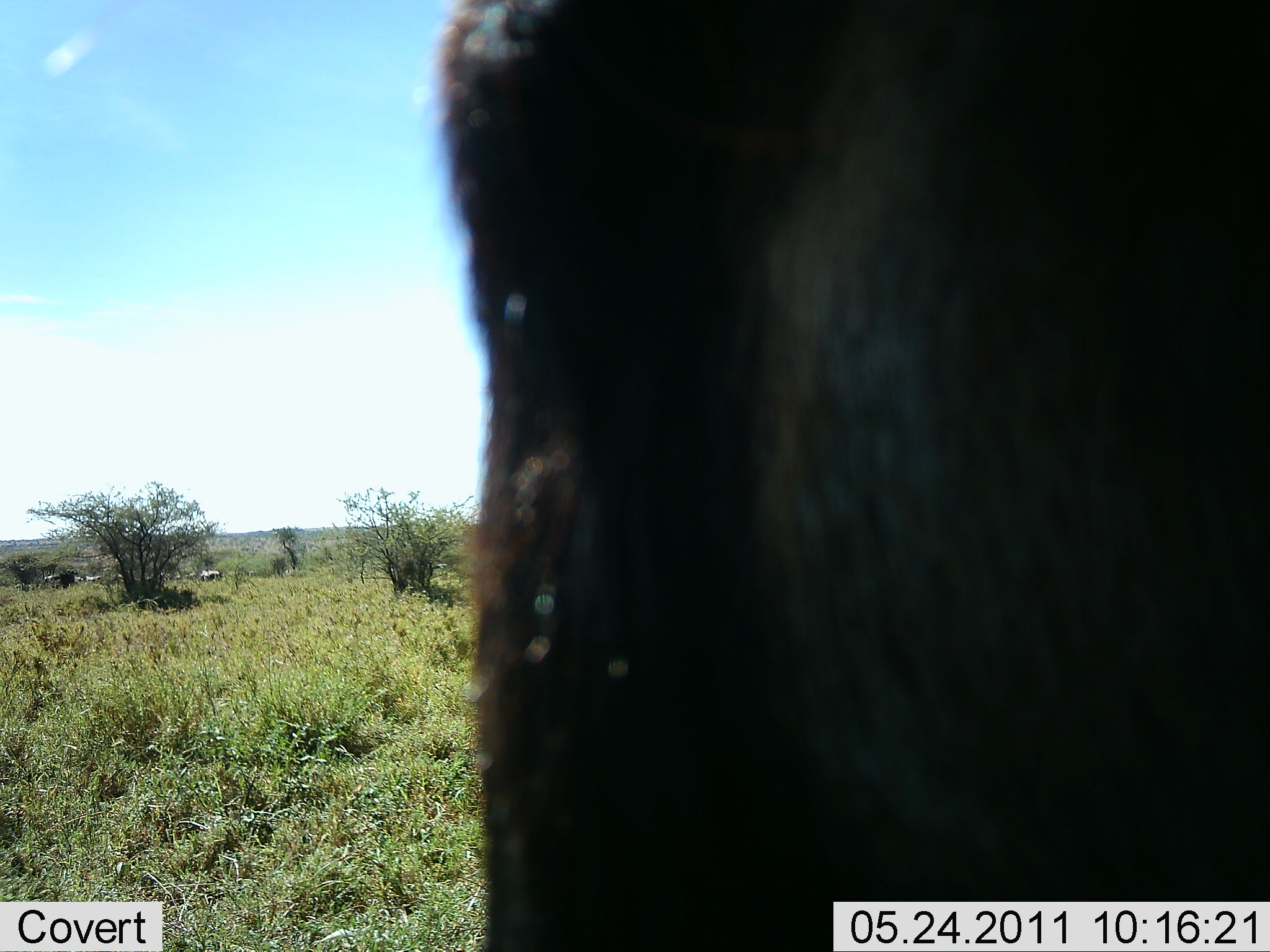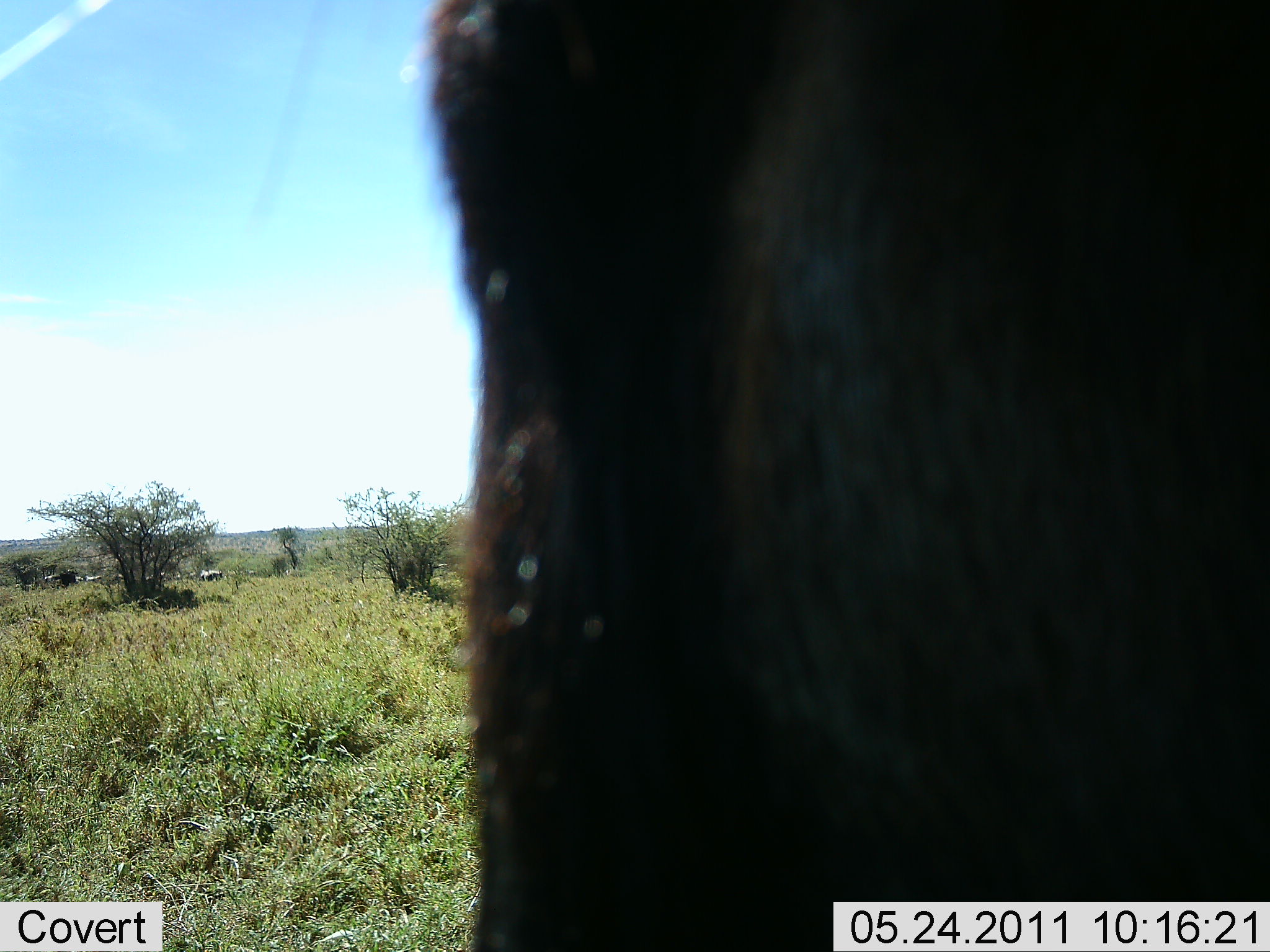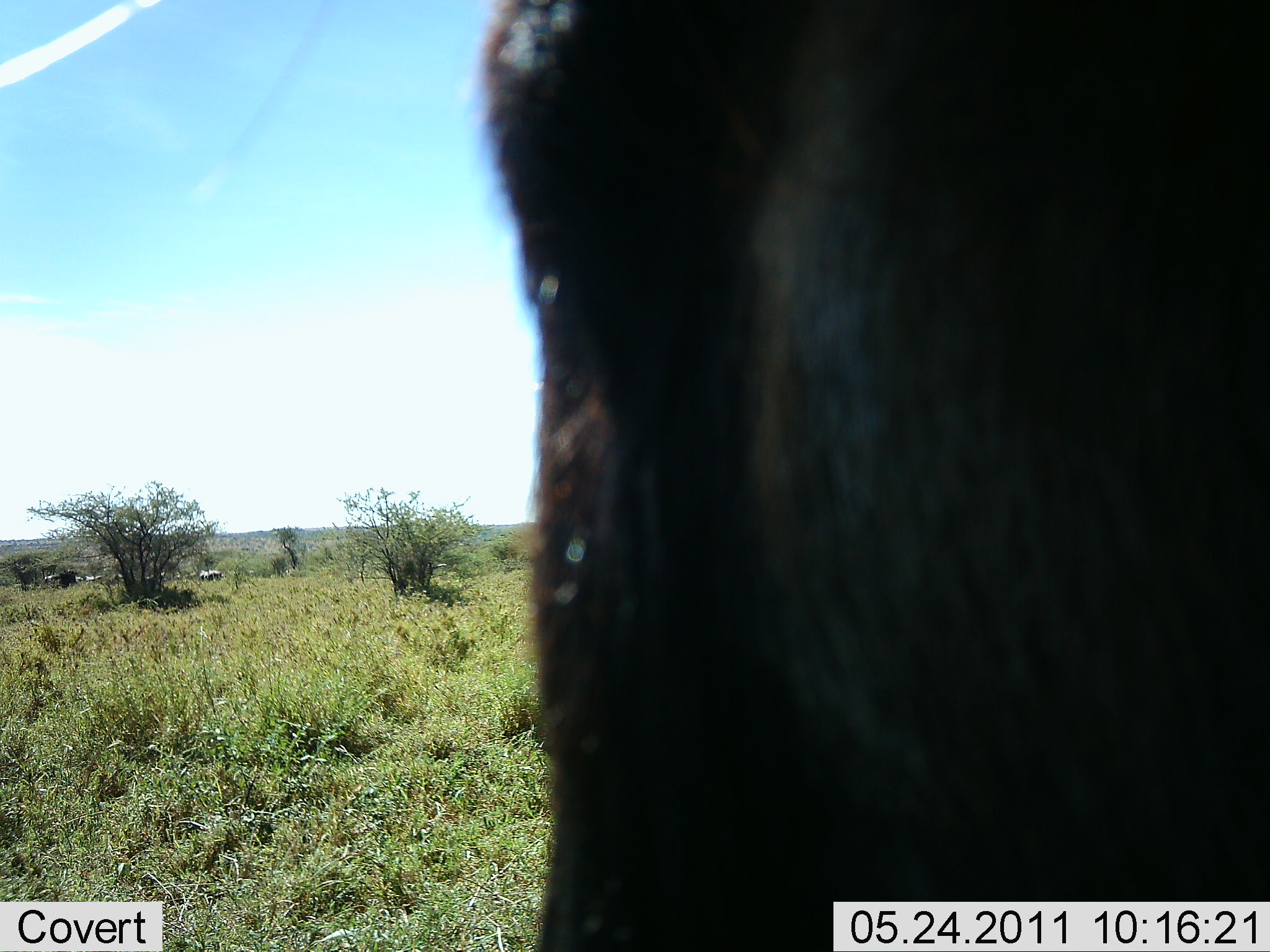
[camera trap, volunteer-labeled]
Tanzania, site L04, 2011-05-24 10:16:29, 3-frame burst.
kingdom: Animalia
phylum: Chordata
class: Mammalia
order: Artiodactyla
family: Bovidae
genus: Connochaetes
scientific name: Connochaetes taurinus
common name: blue wildebeest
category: wildebeest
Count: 1.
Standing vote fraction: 71%.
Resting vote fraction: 14%.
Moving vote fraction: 0%.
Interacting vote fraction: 14%.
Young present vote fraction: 0%.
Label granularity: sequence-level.